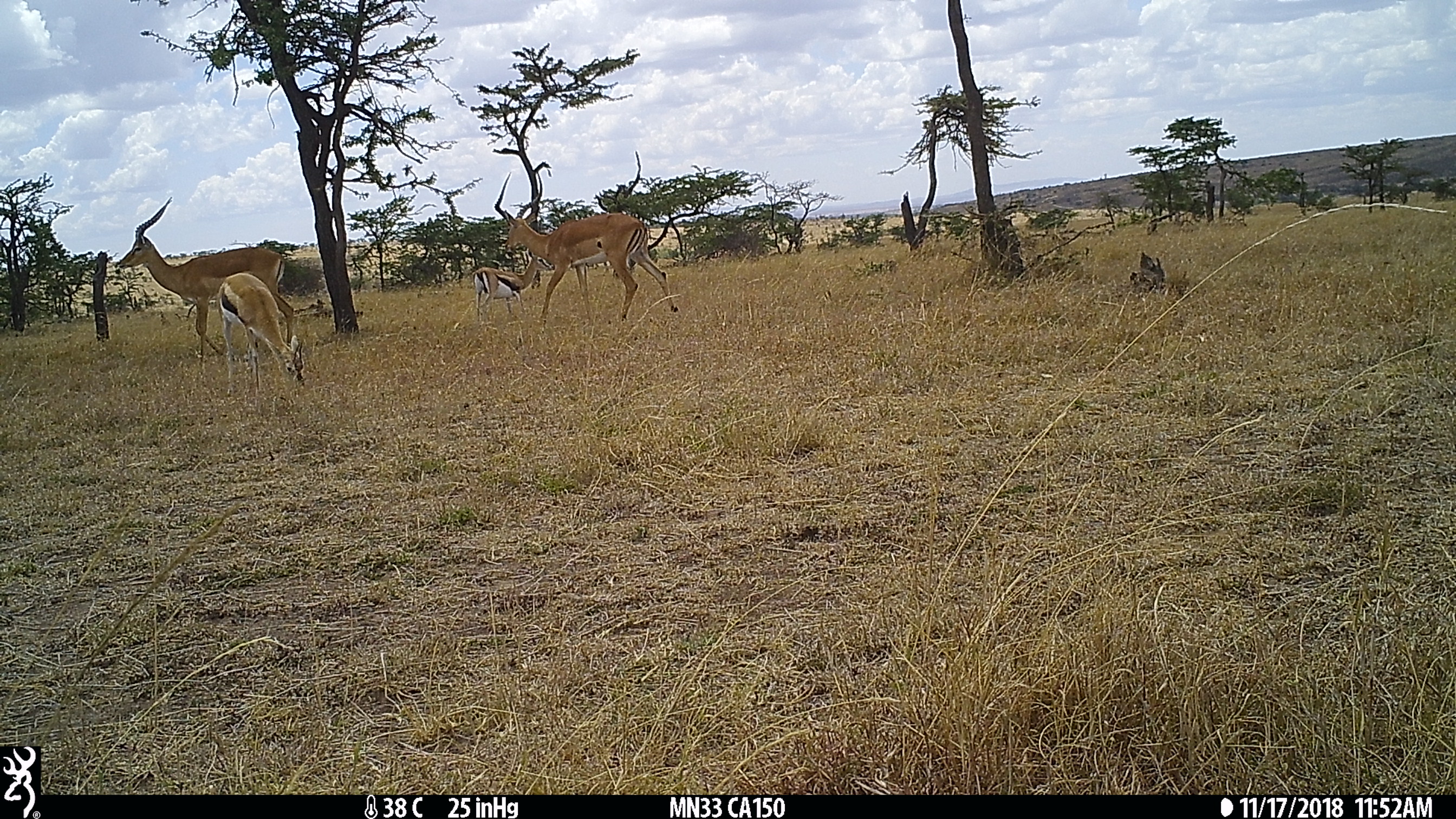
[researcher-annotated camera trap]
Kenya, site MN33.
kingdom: Animalia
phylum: Chordata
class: Mammalia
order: Artiodactyla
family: Bovidae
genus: Aepyceros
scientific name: Aepyceros melampus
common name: impala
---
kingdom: Animalia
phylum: Chordata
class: Mammalia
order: Artiodactyla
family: Bovidae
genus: Eudorcas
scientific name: Eudorcas thomsonii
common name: thomon's gazelle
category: gazelle thomsons